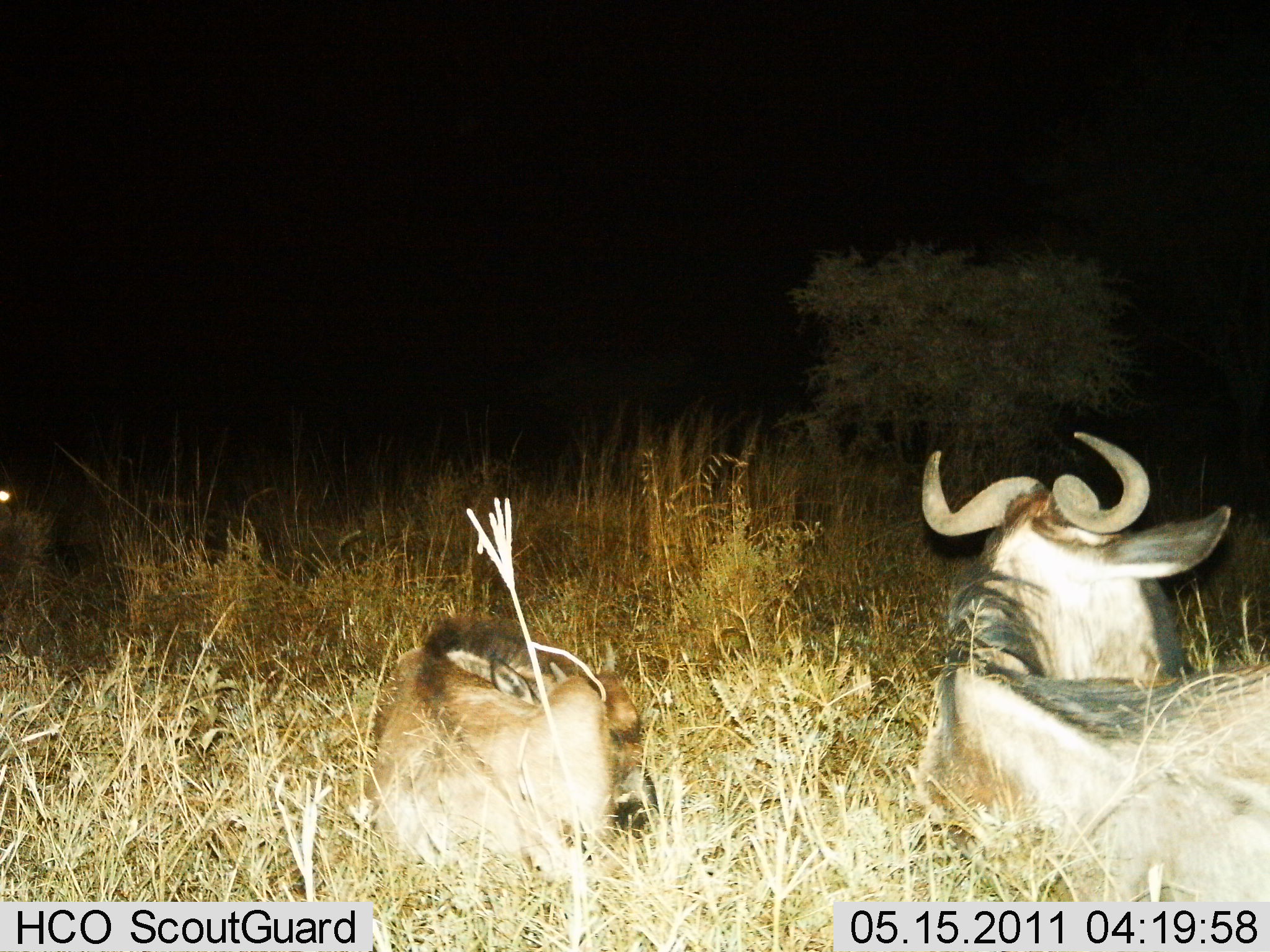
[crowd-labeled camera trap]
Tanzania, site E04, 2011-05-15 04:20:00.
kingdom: Animalia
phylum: Chordata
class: Mammalia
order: Artiodactyla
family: Bovidae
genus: Connochaetes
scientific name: Connochaetes taurinus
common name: blue wildebeest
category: wildebeest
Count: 2.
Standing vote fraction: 0%.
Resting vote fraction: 100%.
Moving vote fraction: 0%.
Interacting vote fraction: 0%.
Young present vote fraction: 36%.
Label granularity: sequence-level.